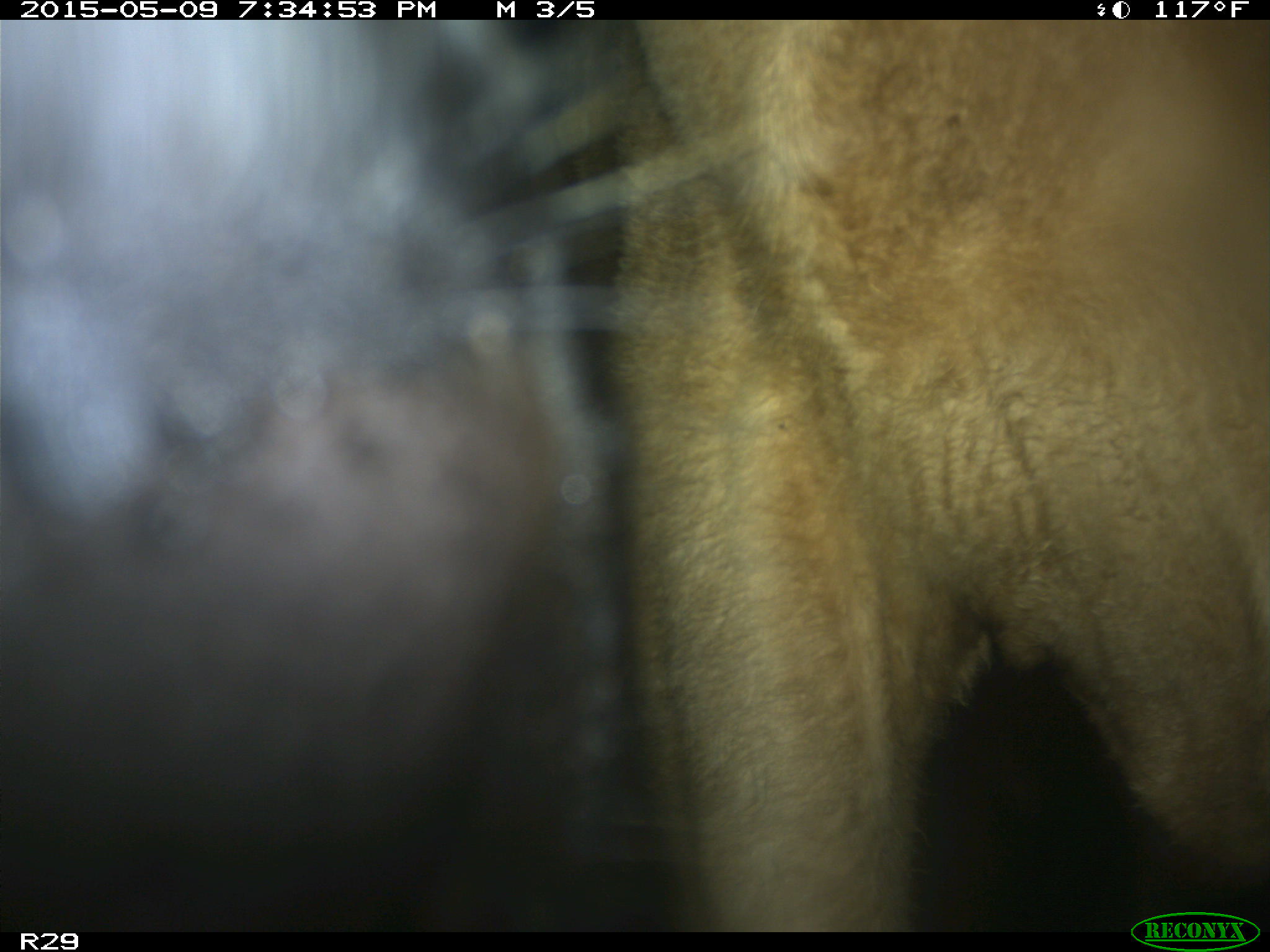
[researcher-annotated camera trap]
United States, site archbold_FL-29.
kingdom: Animalia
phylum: Chordata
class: Mammalia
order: Artiodactyla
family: Bovidae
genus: Bos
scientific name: Bos taurus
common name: domestic cow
Bos taurus (domestic cow).